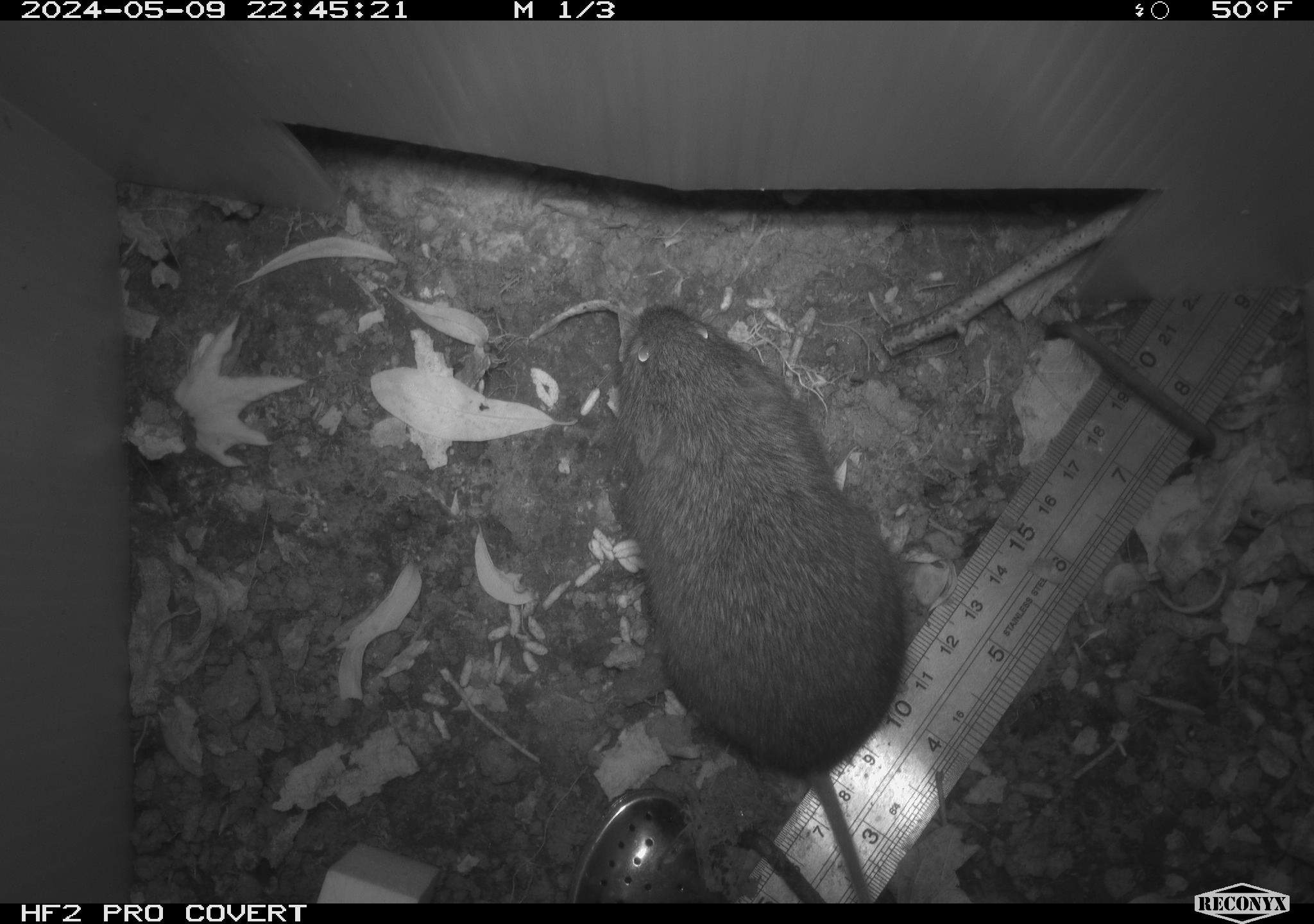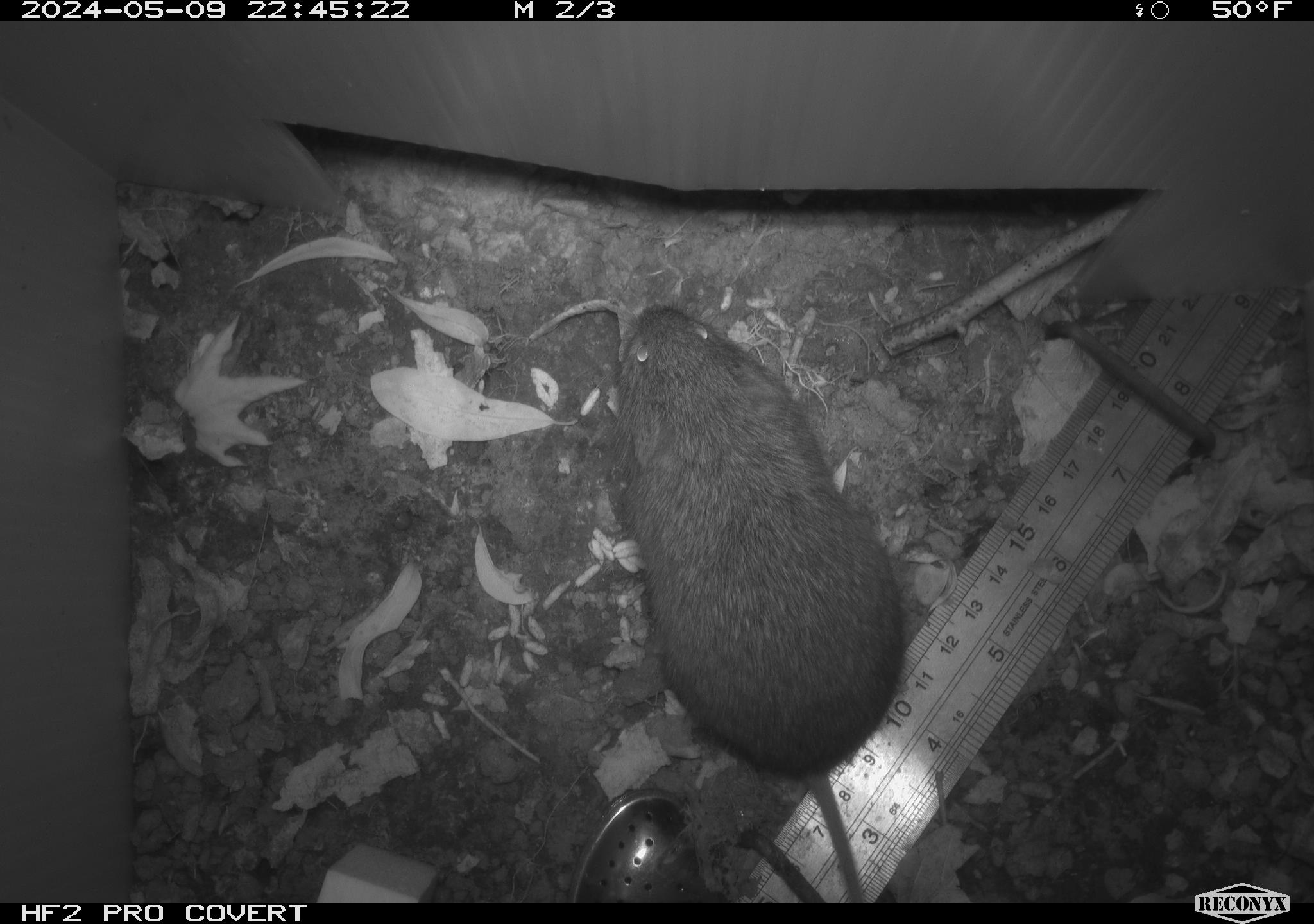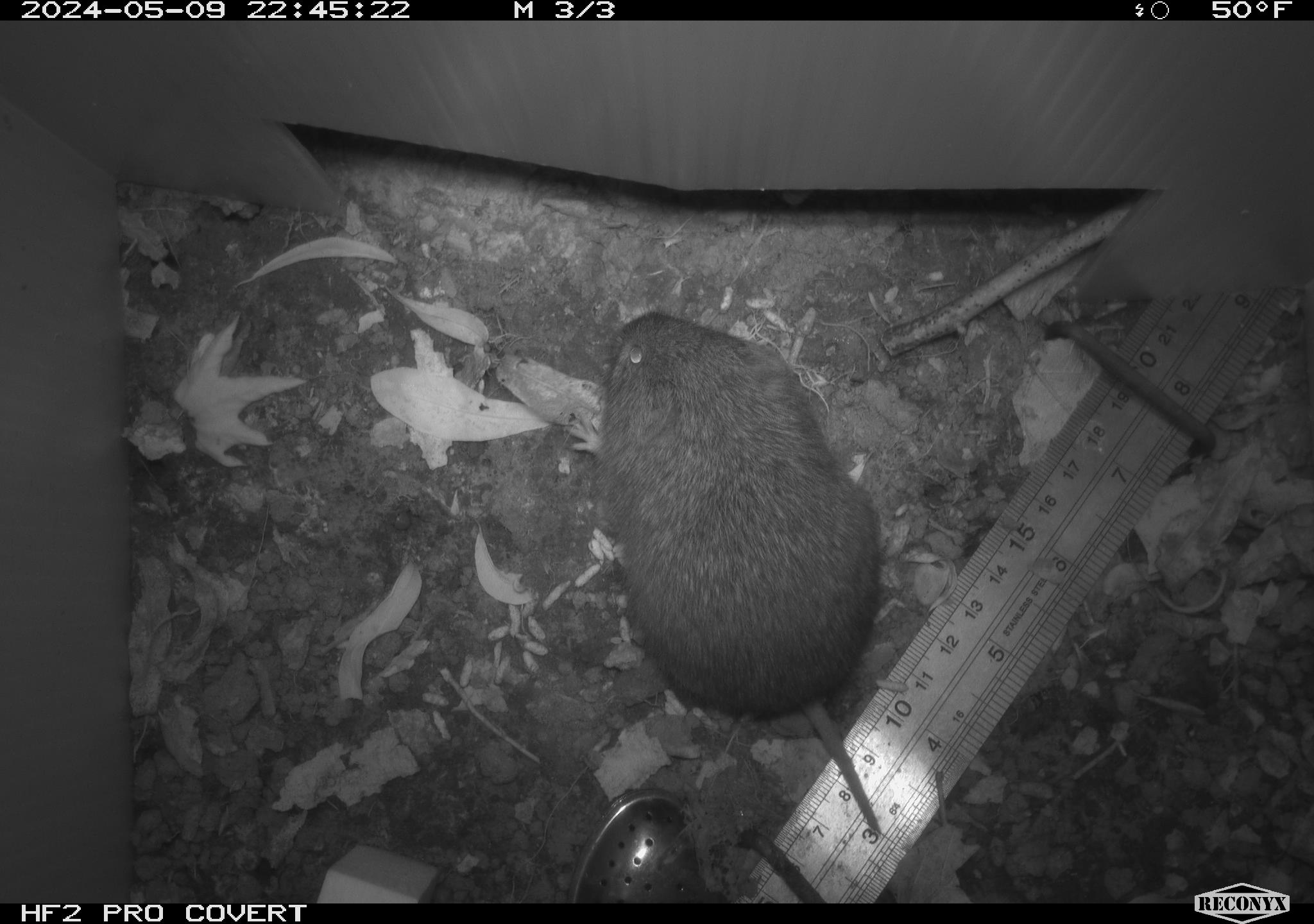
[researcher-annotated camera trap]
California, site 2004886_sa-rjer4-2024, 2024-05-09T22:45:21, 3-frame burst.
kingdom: Animalia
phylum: Chordata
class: Mammalia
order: Rodentia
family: Cricetidae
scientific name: Arvicolinae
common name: voles, lemmings, and muskrats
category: arvicolinae subfamily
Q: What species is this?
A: Arvicolinae subfamily (voles, lemmings, and muskrats) (Arvicolinae).